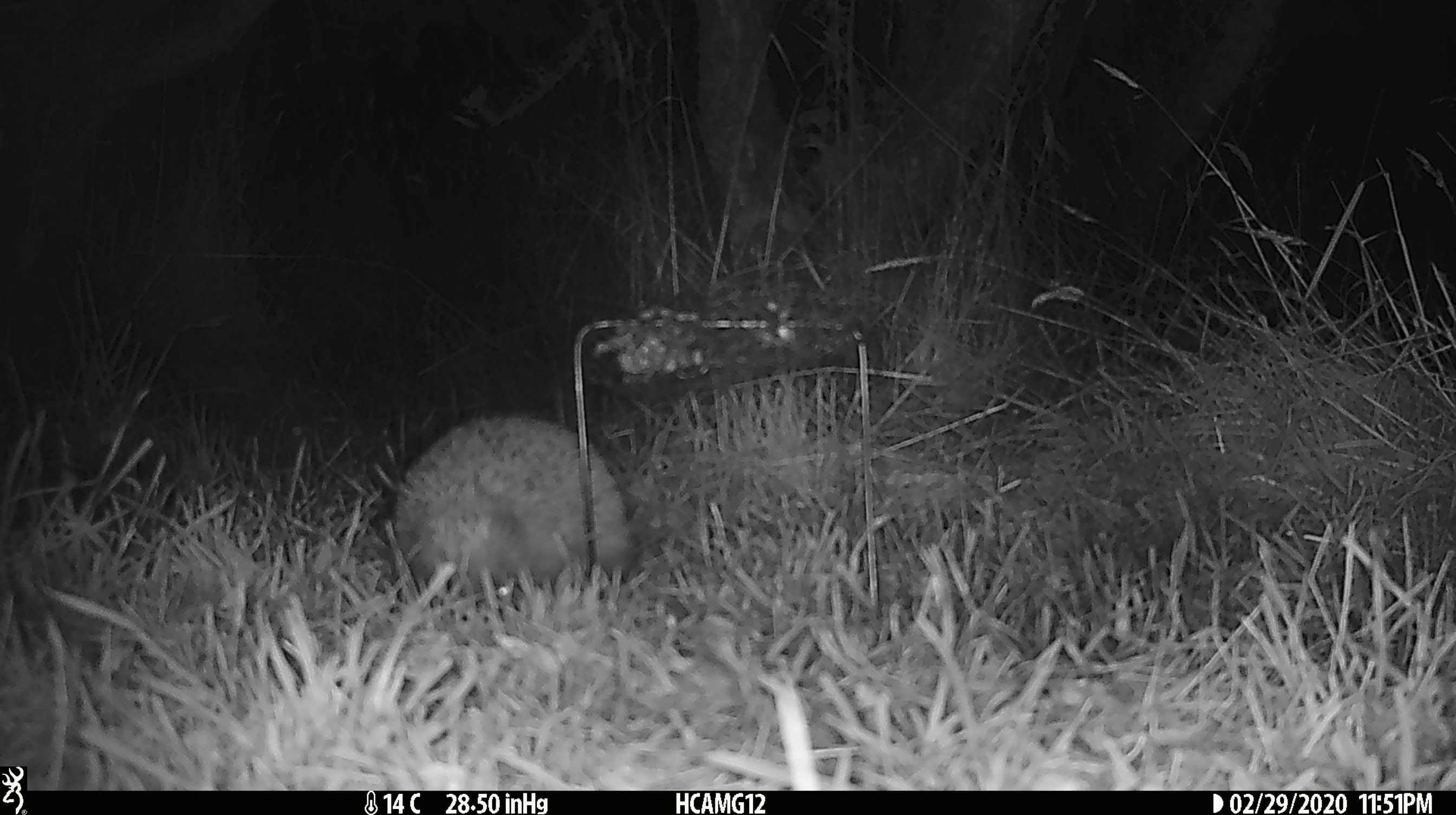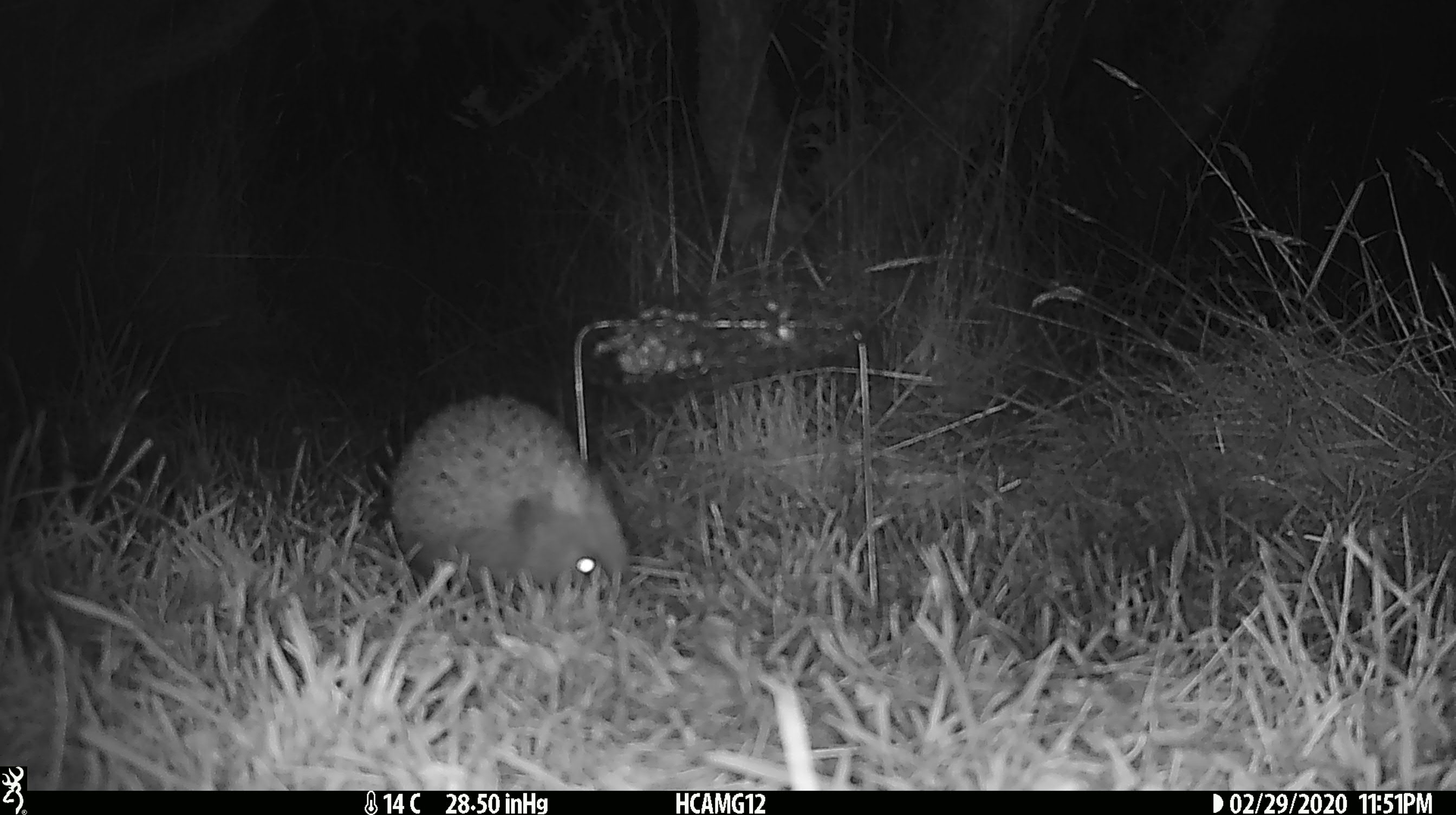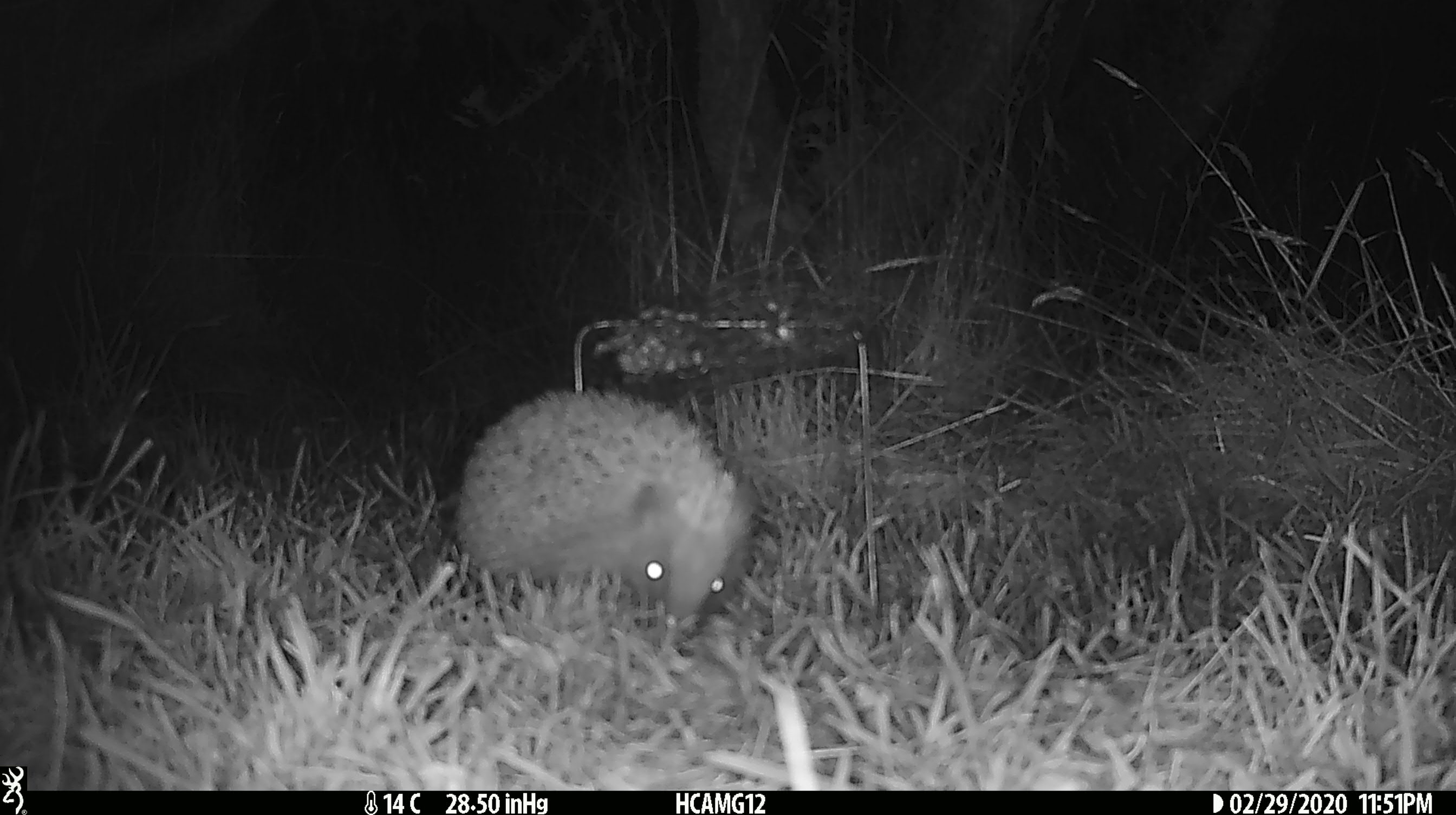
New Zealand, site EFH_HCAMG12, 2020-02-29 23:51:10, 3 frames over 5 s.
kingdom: Animalia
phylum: Chordata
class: Mammalia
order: Eulipotyphla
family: Erinaceidae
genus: Erinaceus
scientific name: Erinaceus europaeus europaeus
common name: european hedgehog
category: hedgehog